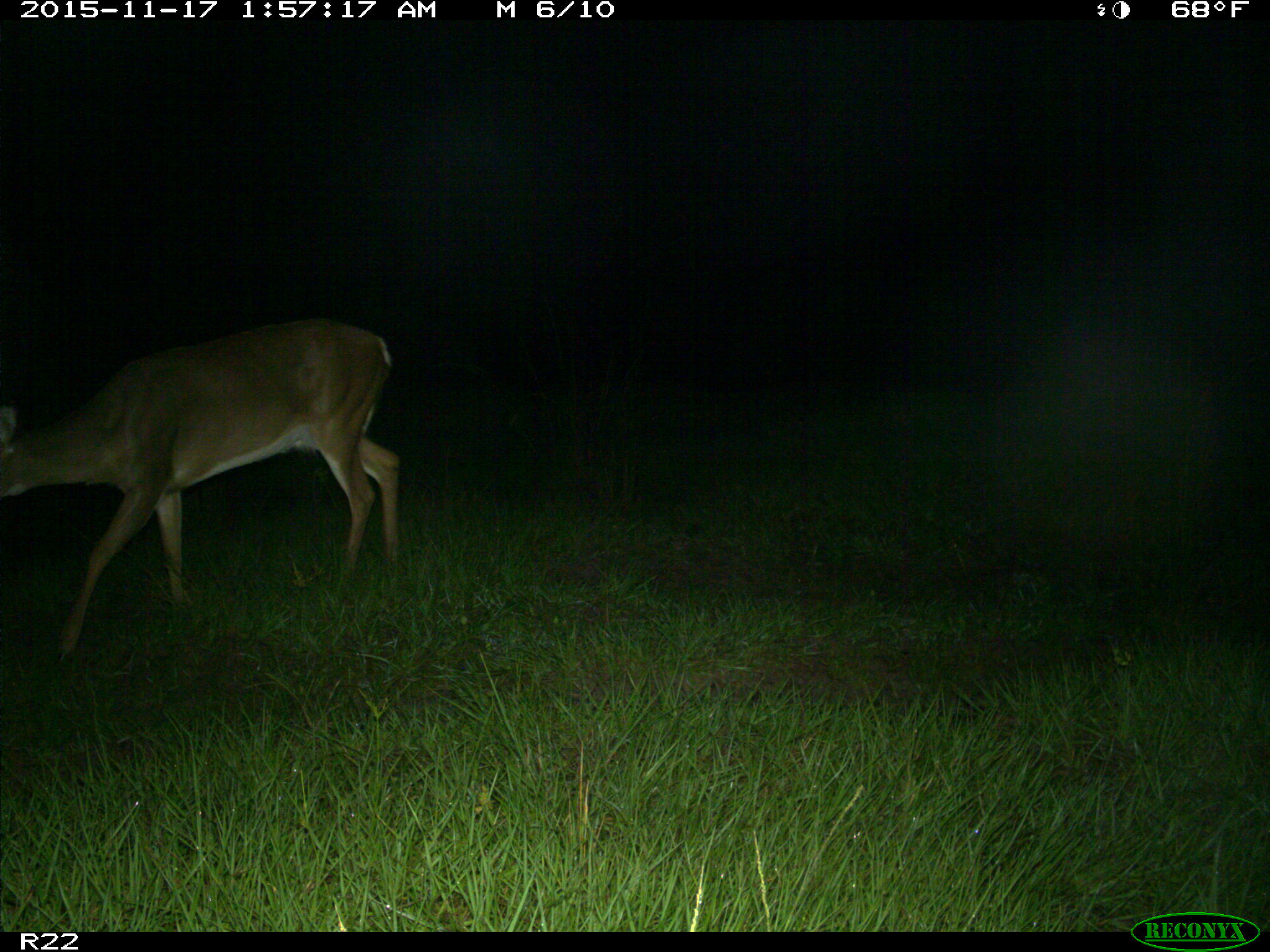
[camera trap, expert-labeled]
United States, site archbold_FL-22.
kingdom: Animalia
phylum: Chordata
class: Mammalia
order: Artiodactyla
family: Cervidae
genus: Odocoileus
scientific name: Odocoileus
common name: deer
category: unidentified deer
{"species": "unidentified deer (deer) (Odocoileus)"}